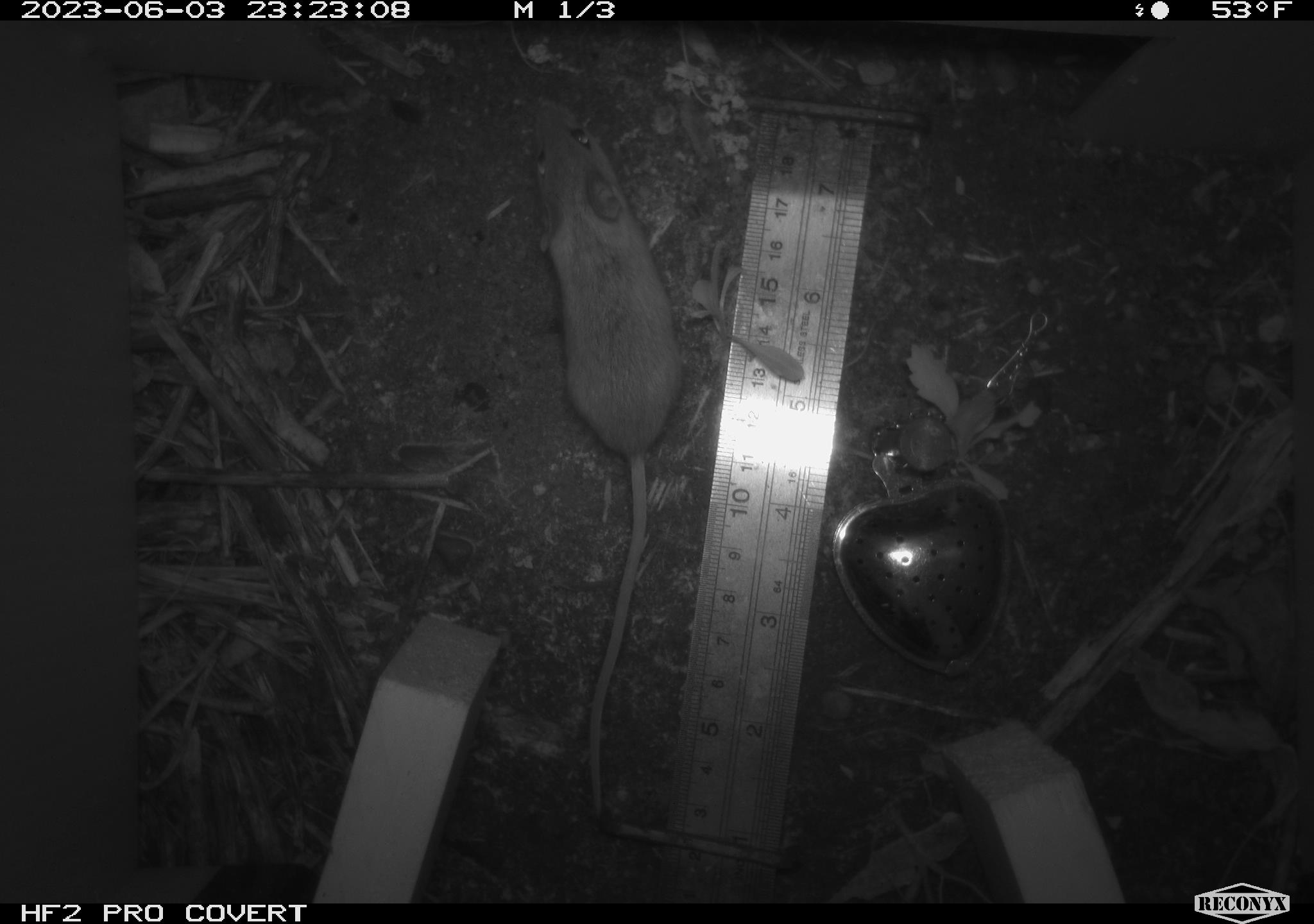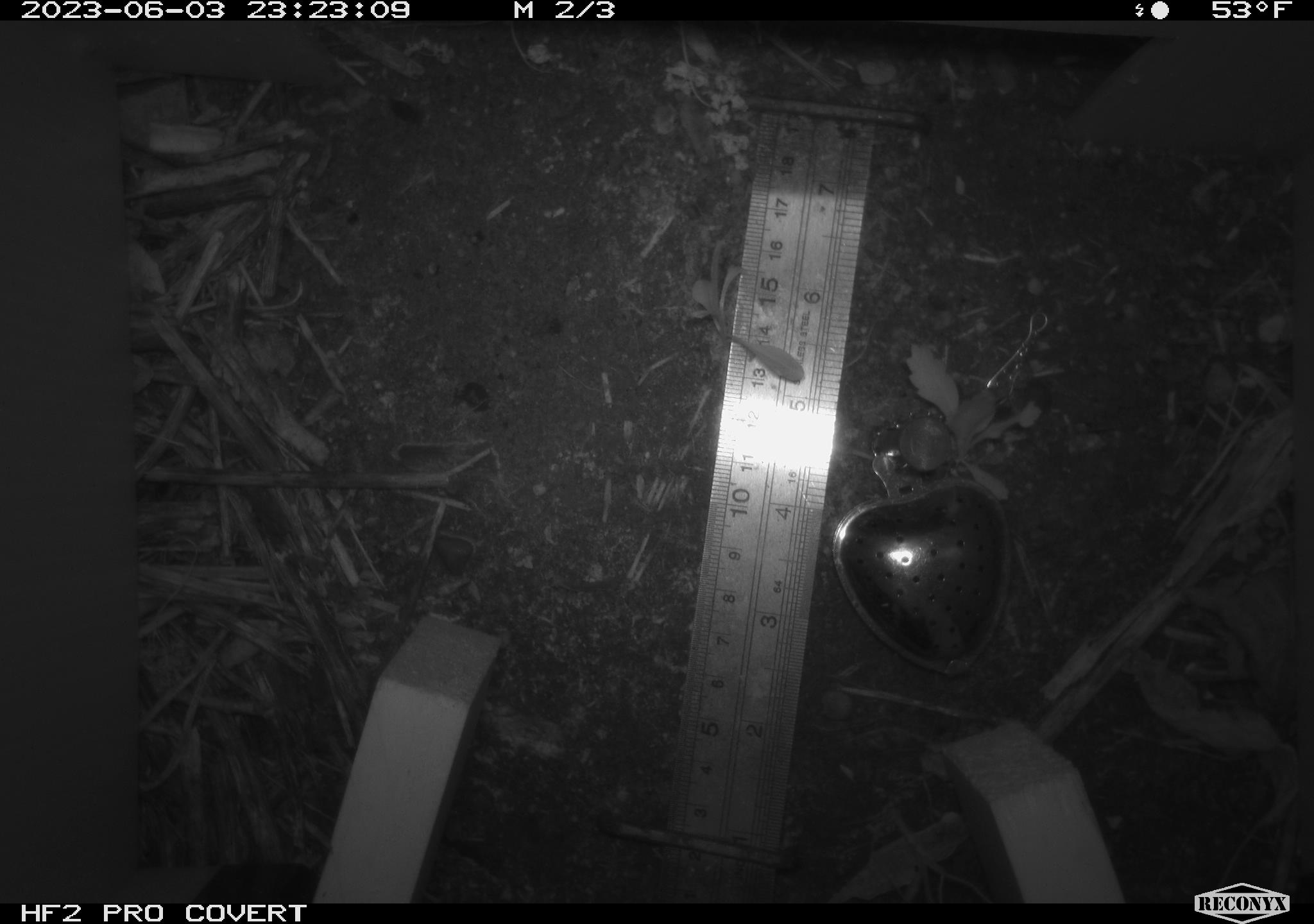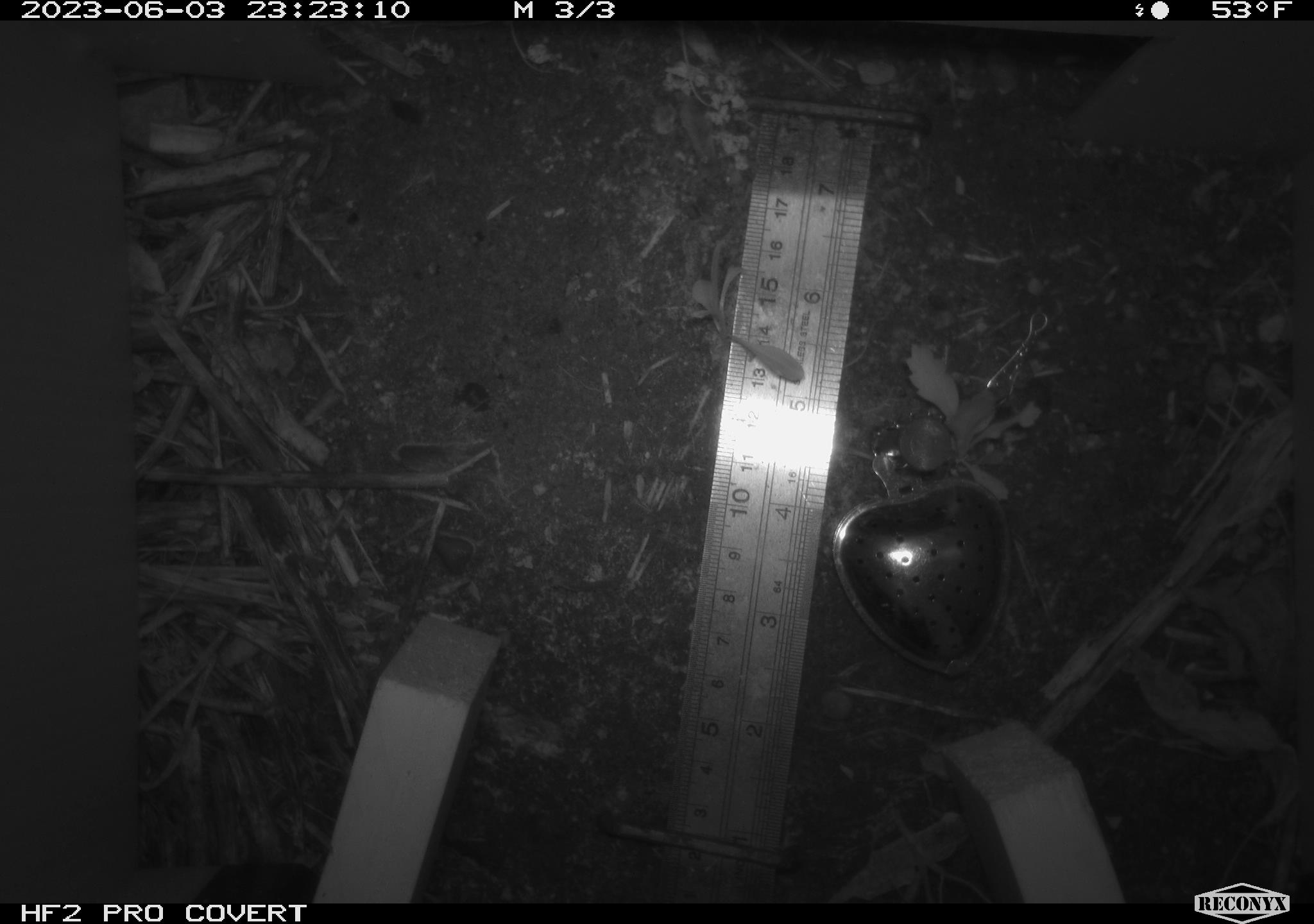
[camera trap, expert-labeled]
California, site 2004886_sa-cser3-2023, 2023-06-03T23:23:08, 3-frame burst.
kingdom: Animalia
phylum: Chordata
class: Mammalia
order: Rodentia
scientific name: Rodentia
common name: mouse species